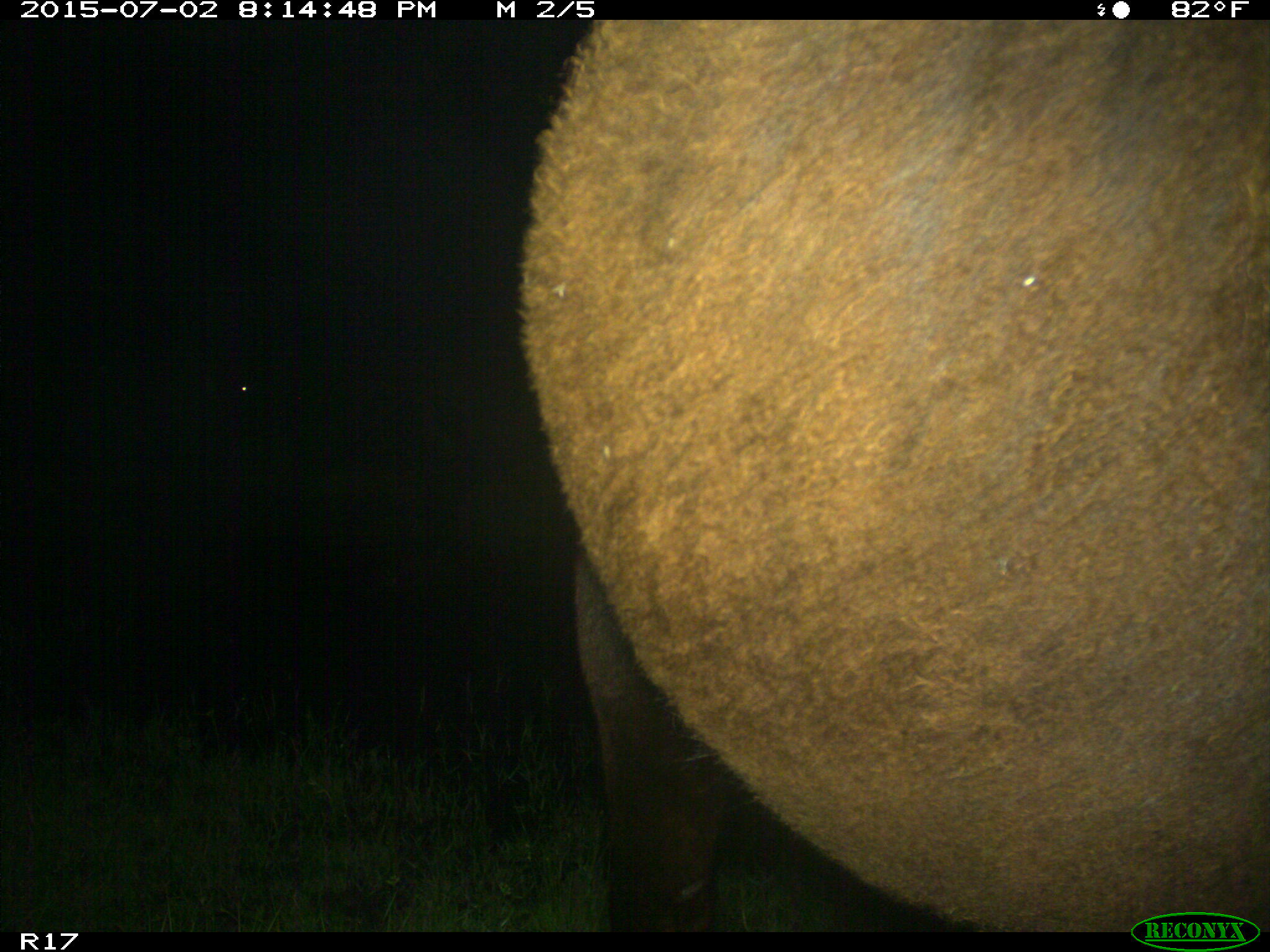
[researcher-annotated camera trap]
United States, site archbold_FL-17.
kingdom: Animalia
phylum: Chordata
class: Mammalia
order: Artiodactyla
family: Bovidae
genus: Bos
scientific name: Bos taurus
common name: domestic cow